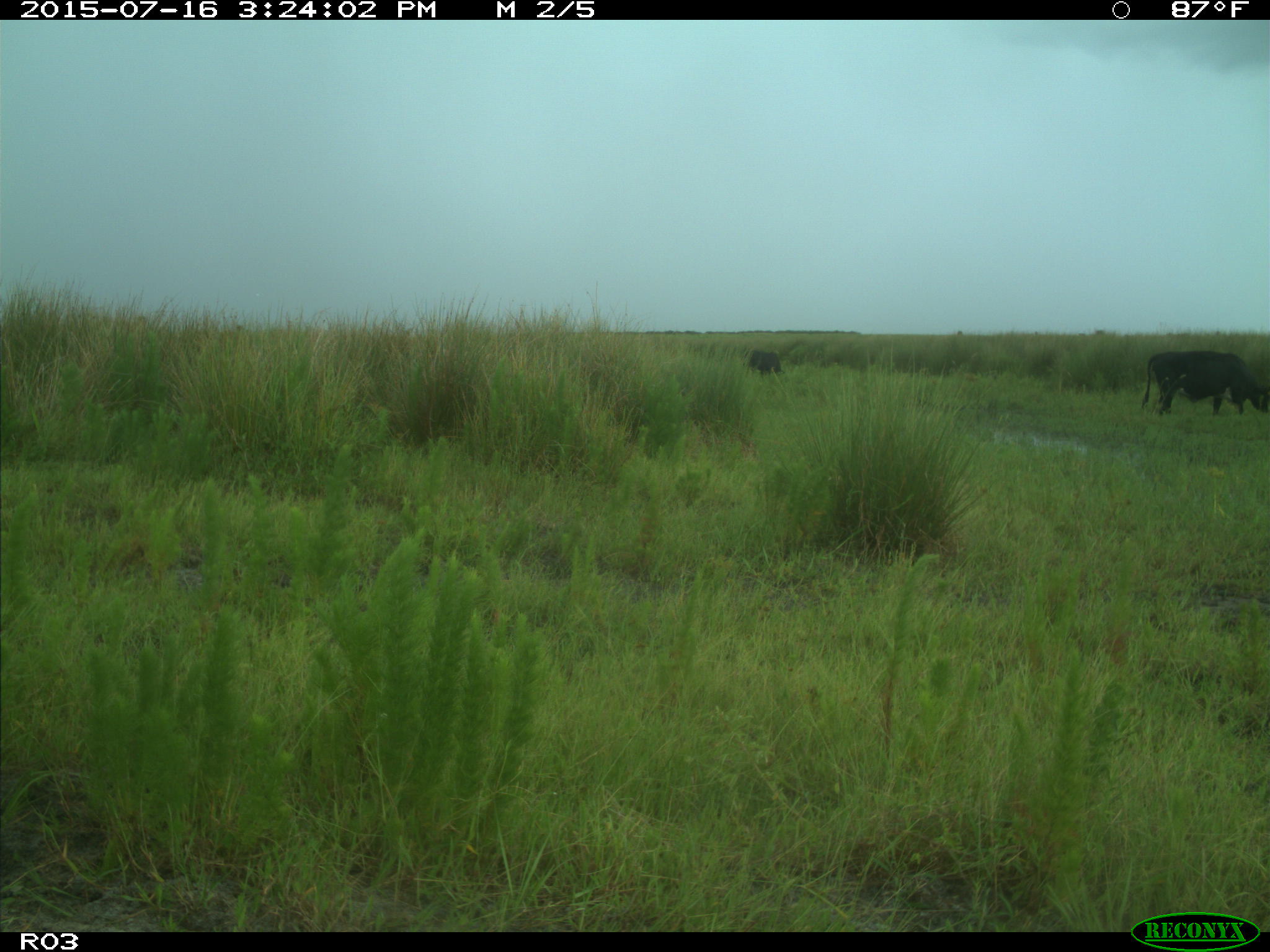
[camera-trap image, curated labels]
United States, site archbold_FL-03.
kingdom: Animalia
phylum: Chordata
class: Mammalia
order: Artiodactyla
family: Bovidae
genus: Bos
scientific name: Bos taurus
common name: domestic cow